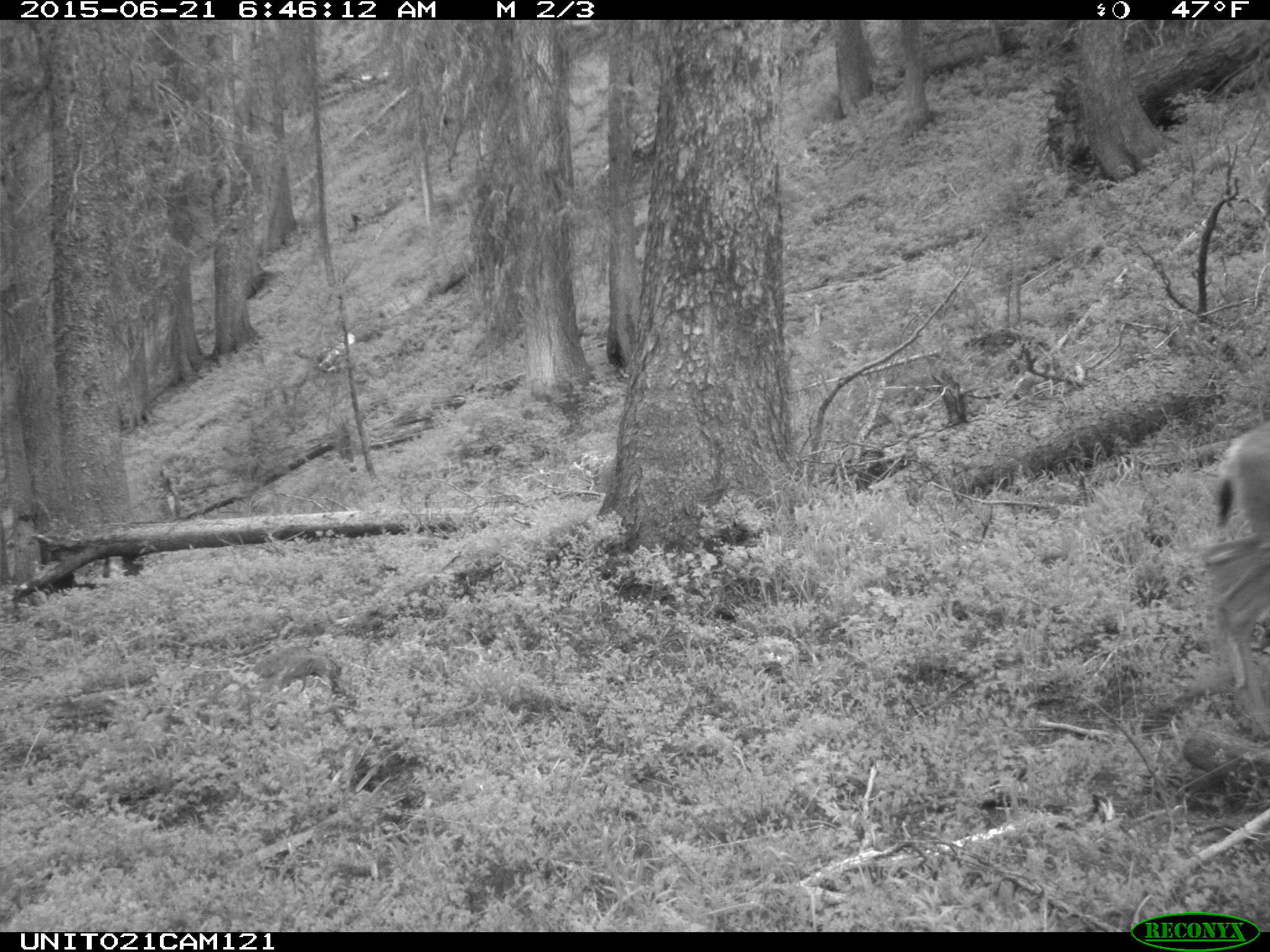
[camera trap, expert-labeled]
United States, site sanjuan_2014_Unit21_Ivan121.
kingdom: Animalia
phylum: Chordata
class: Mammalia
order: Artiodactyla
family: Cervidae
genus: Odocoileus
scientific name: Odocoileus hemionus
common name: mule deer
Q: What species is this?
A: Odocoileus hemionus (mule deer).